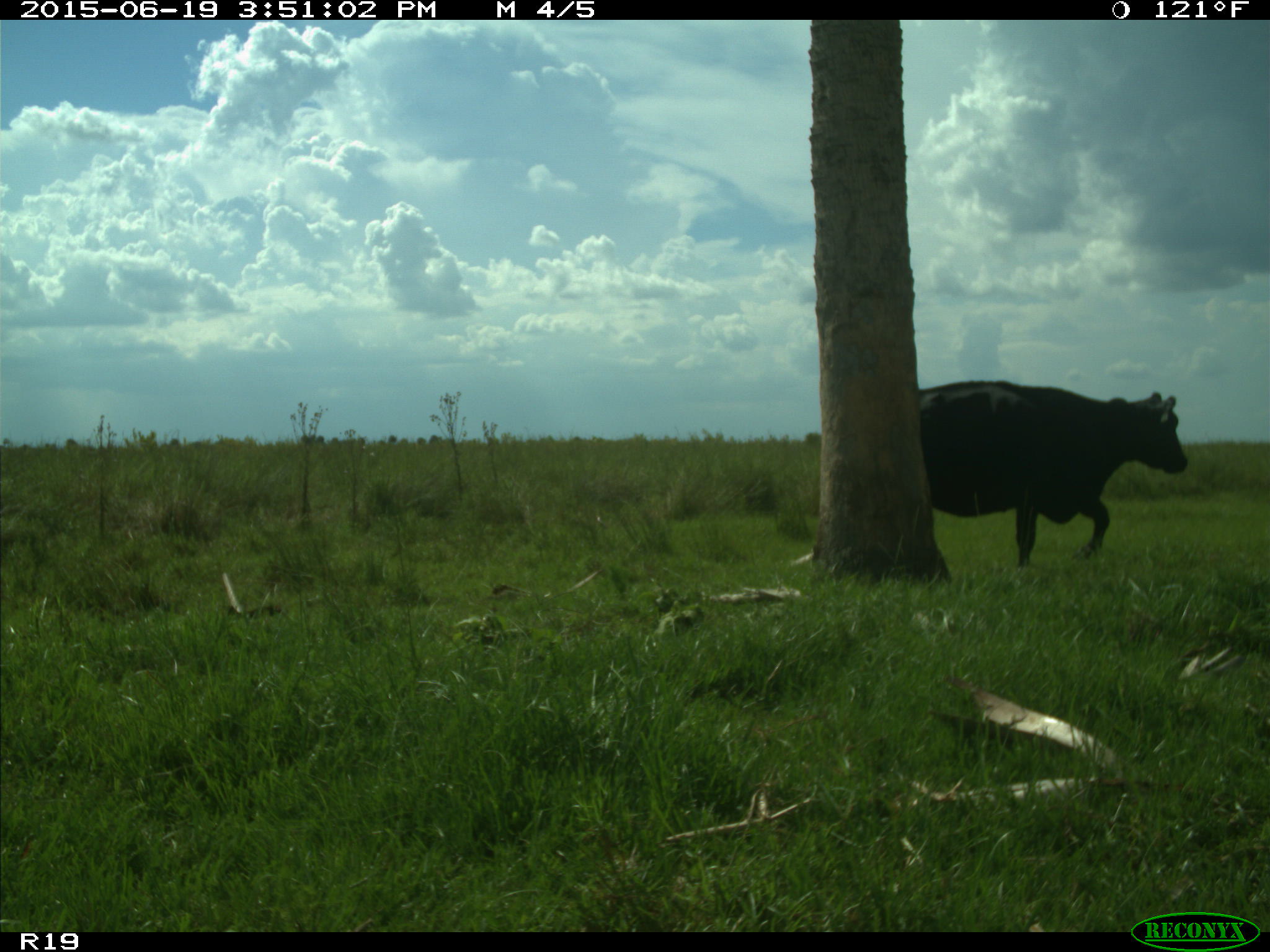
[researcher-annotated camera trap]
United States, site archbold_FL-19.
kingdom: Animalia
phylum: Chordata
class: Mammalia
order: Artiodactyla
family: Bovidae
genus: Bos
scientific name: Bos taurus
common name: domestic cow